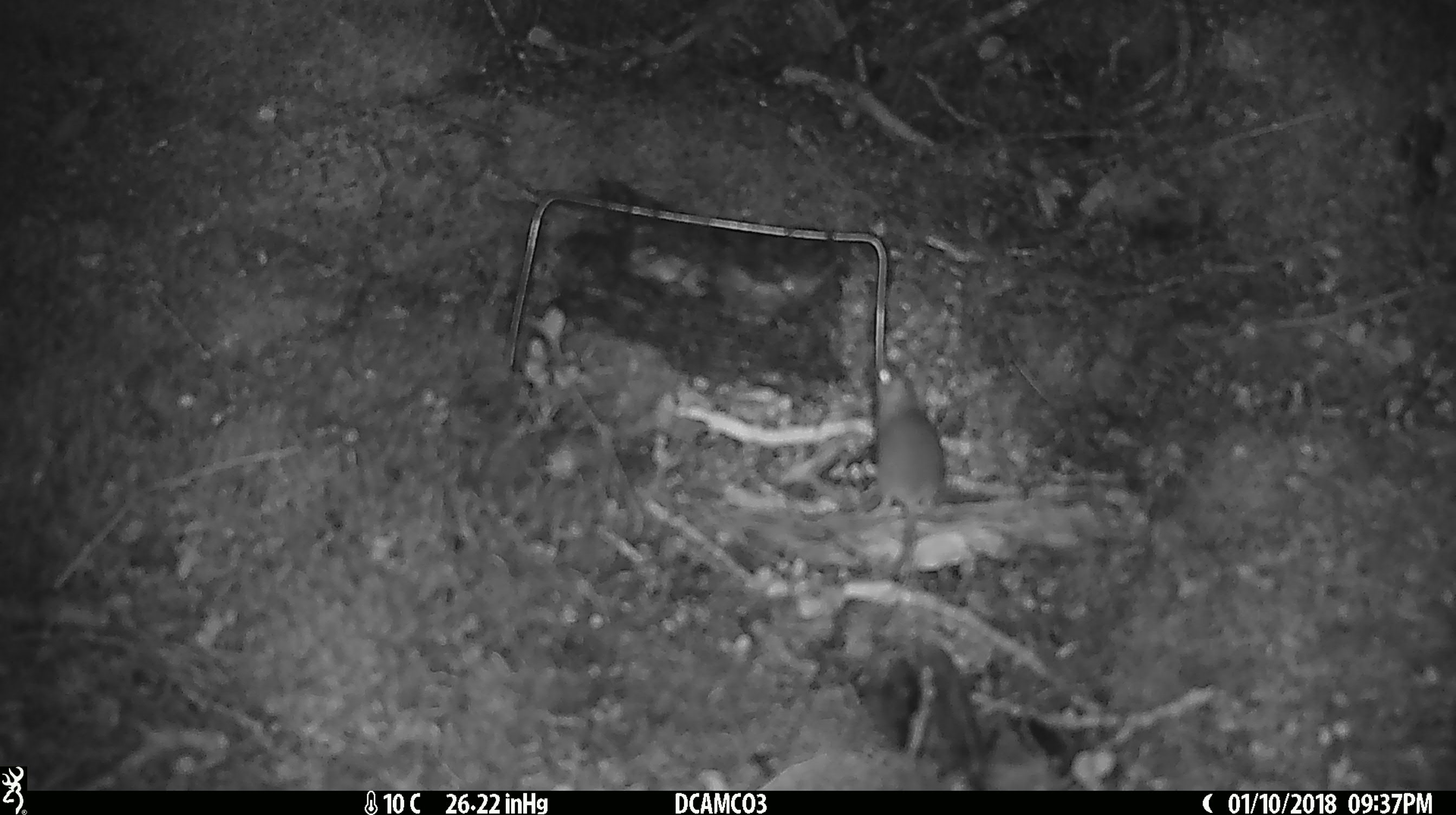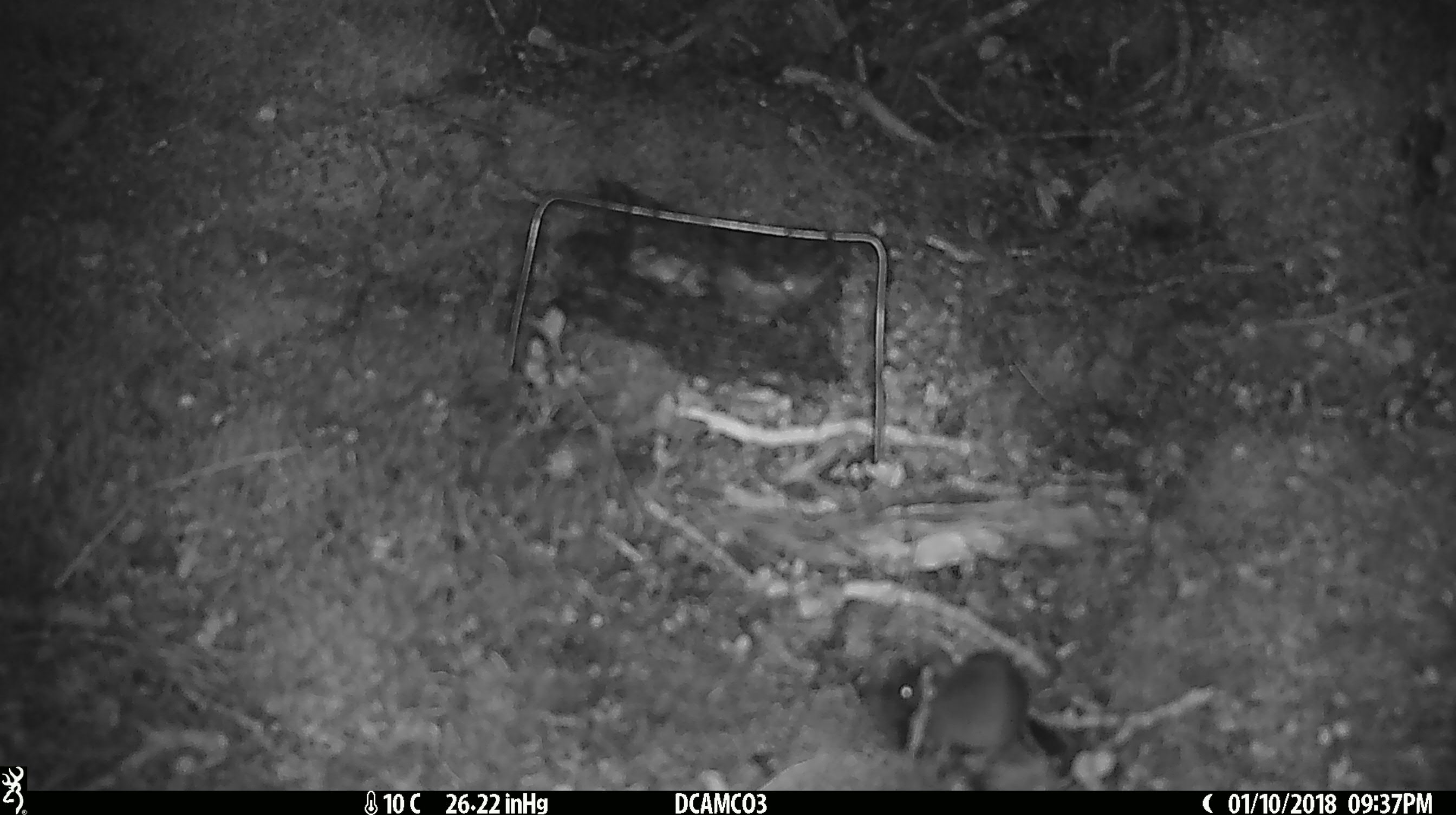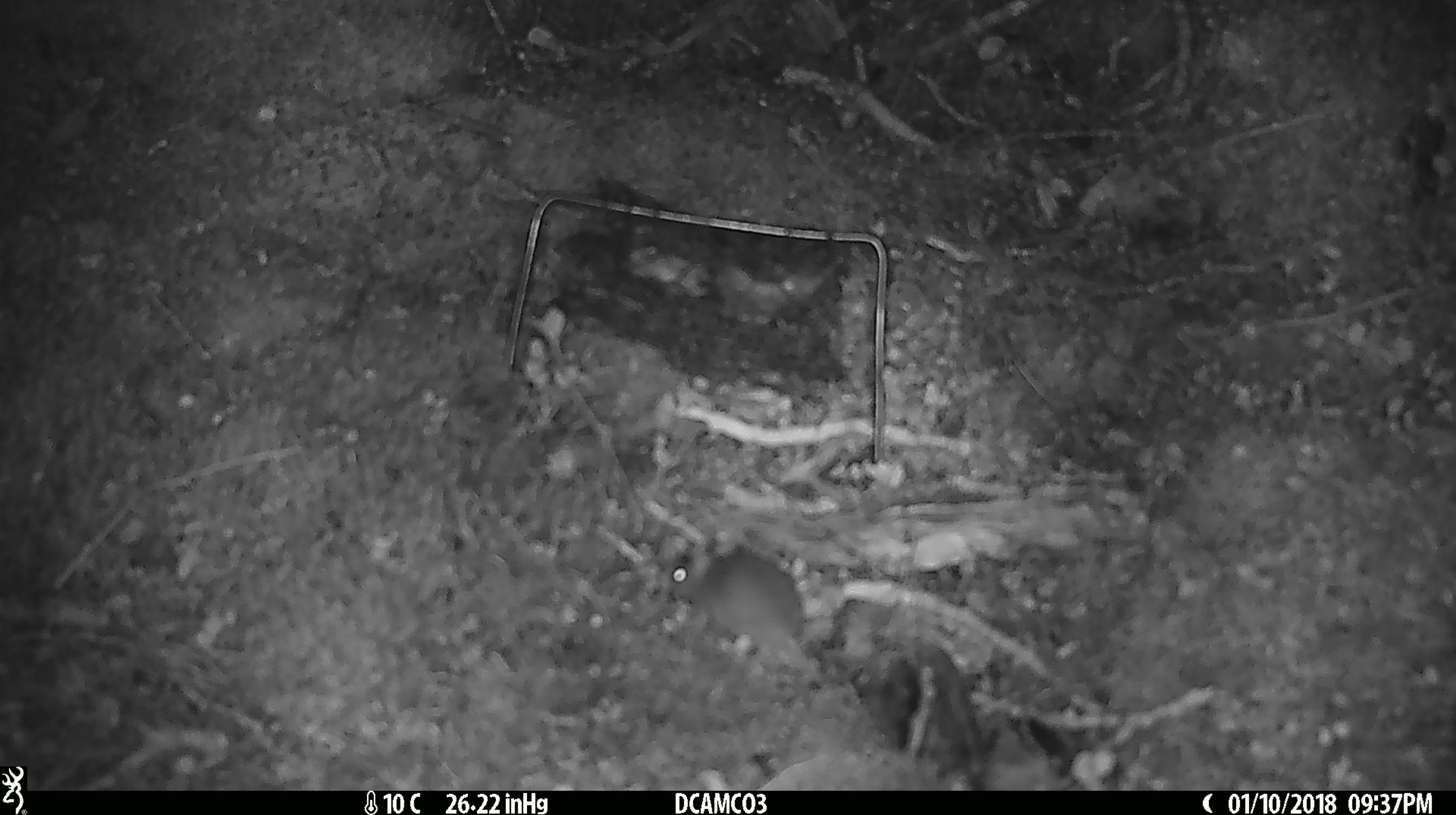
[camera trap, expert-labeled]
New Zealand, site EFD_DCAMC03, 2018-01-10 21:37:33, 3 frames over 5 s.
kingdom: Animalia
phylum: Chordata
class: Mammalia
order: Rodentia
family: Muridae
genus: Mus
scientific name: Mus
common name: mouse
Mouse (Mus).